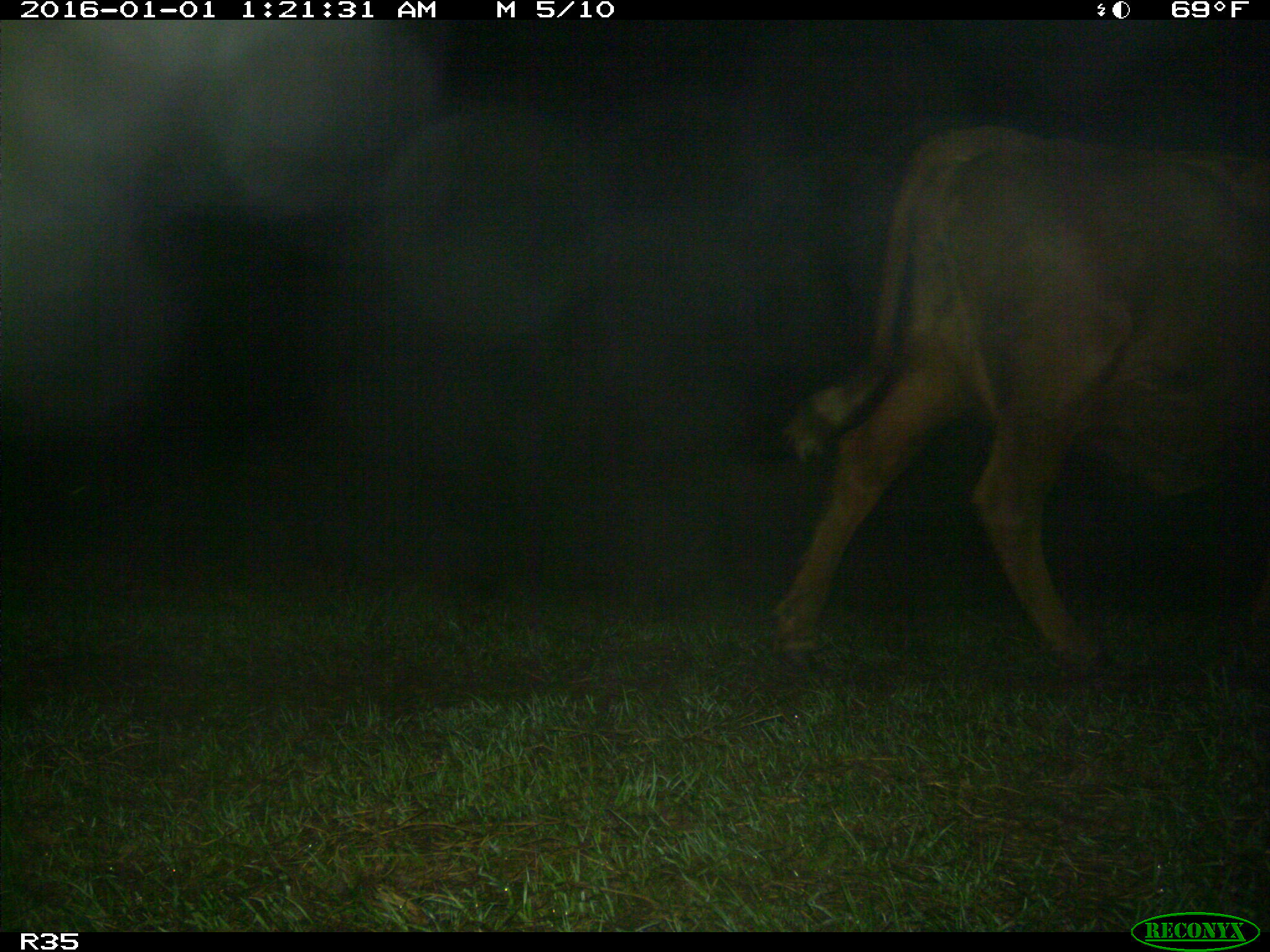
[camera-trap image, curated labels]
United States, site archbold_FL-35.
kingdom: Animalia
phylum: Chordata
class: Mammalia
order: Artiodactyla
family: Bovidae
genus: Bos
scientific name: Bos taurus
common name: domestic cow